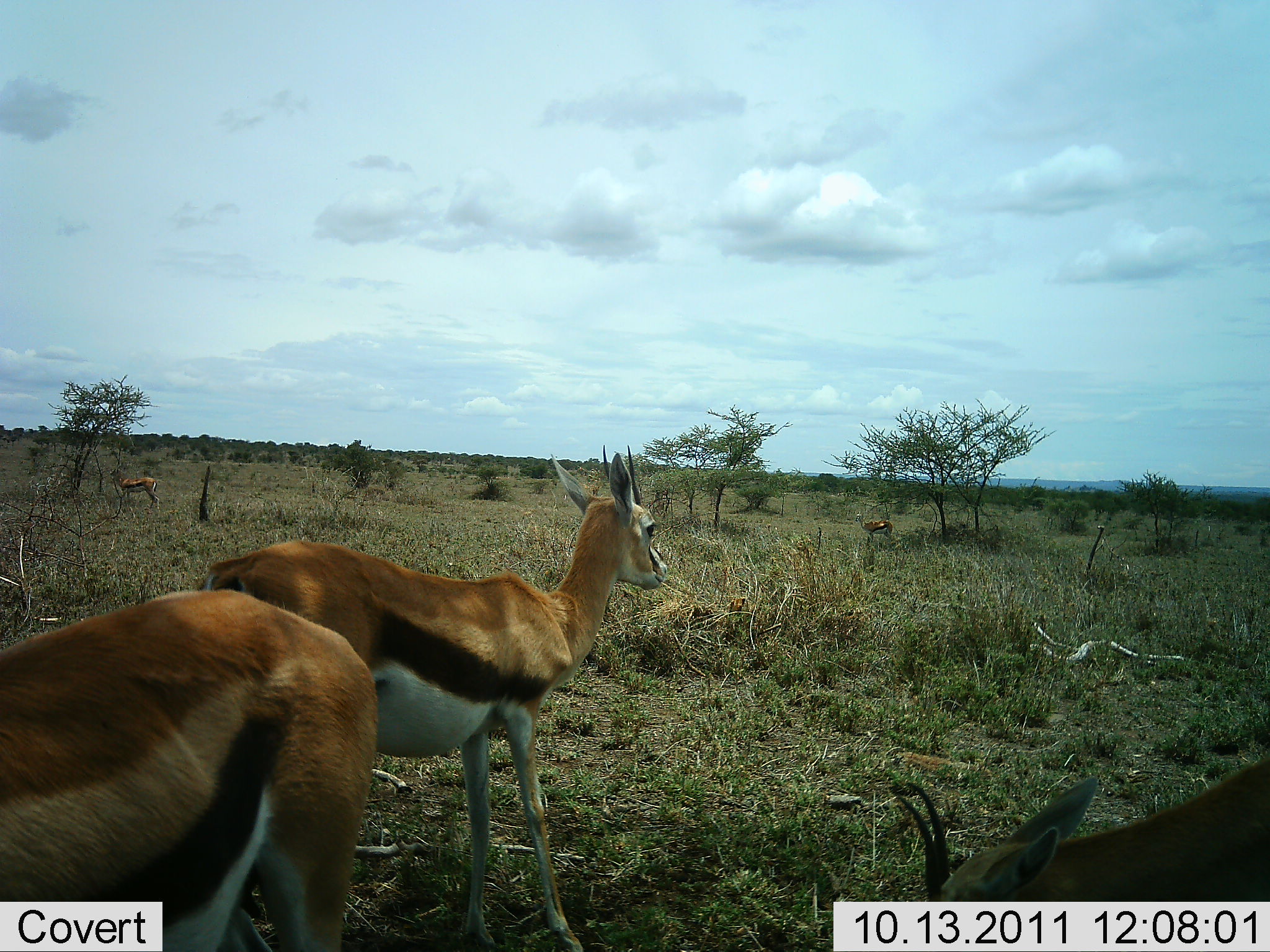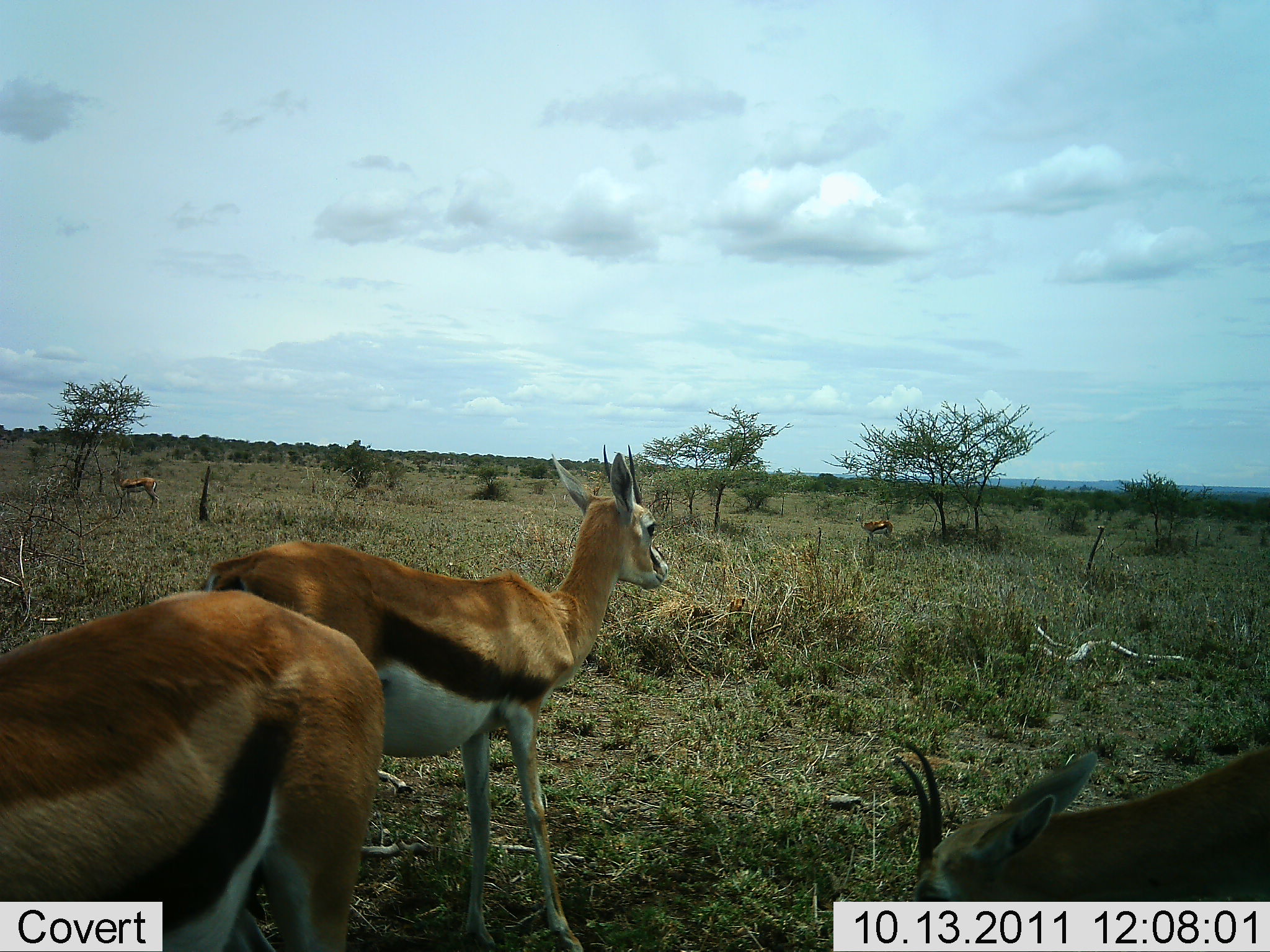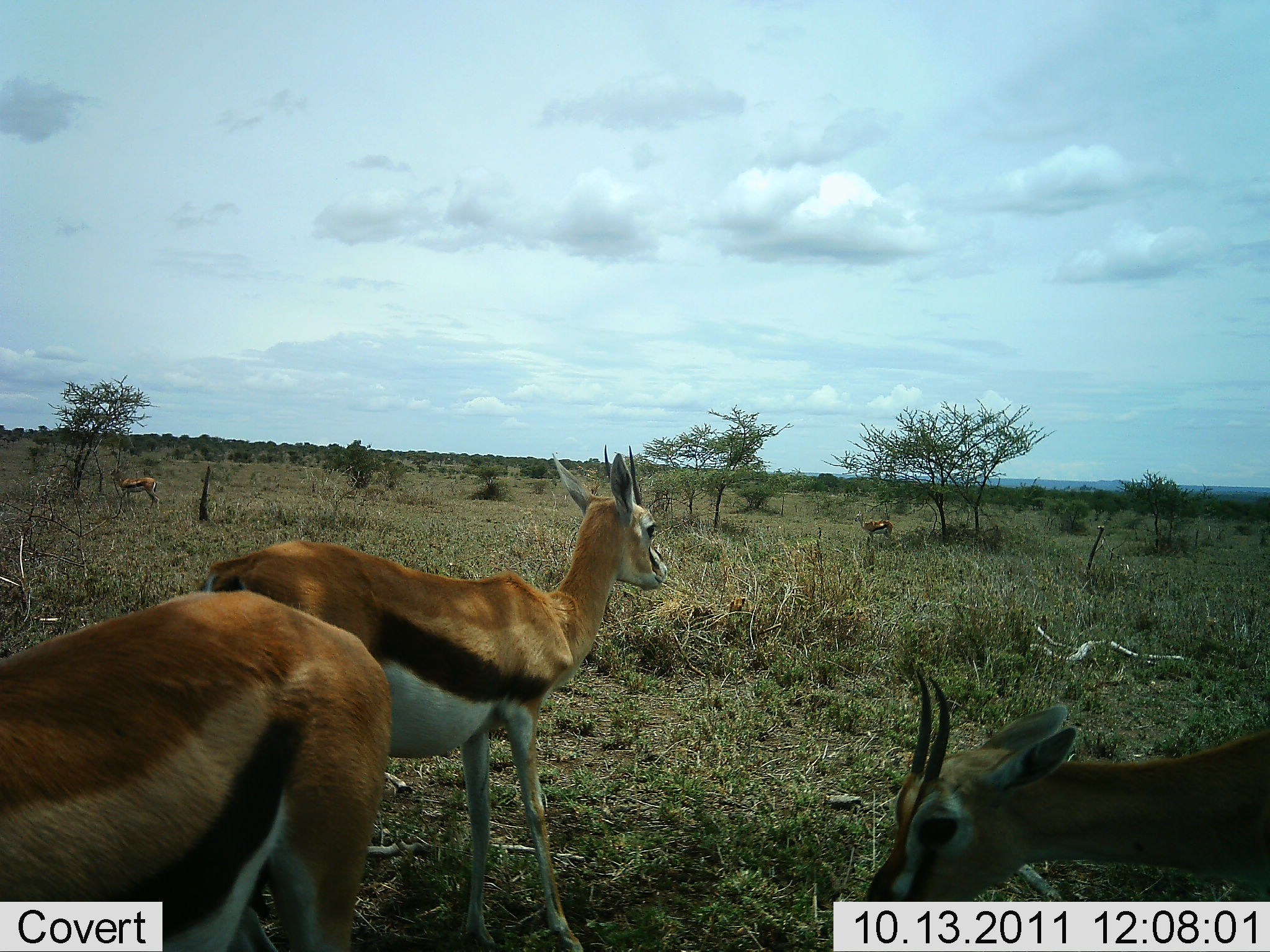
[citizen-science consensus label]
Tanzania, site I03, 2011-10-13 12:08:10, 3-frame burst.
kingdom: Animalia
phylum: Chordata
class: Mammalia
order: Artiodactyla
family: Bovidae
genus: Eudorcas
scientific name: Eudorcas thomsonii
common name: thomson's gazelle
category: gazellethomsons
Gazellethomsons (thomson's gazelle) (Eudorcas thomsonii), count 4. Behavior (volunteer vote fractions): standing 94%, resting 17%, moving 0%, interacting 0%. Young present (vote fraction): 0%. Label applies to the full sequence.